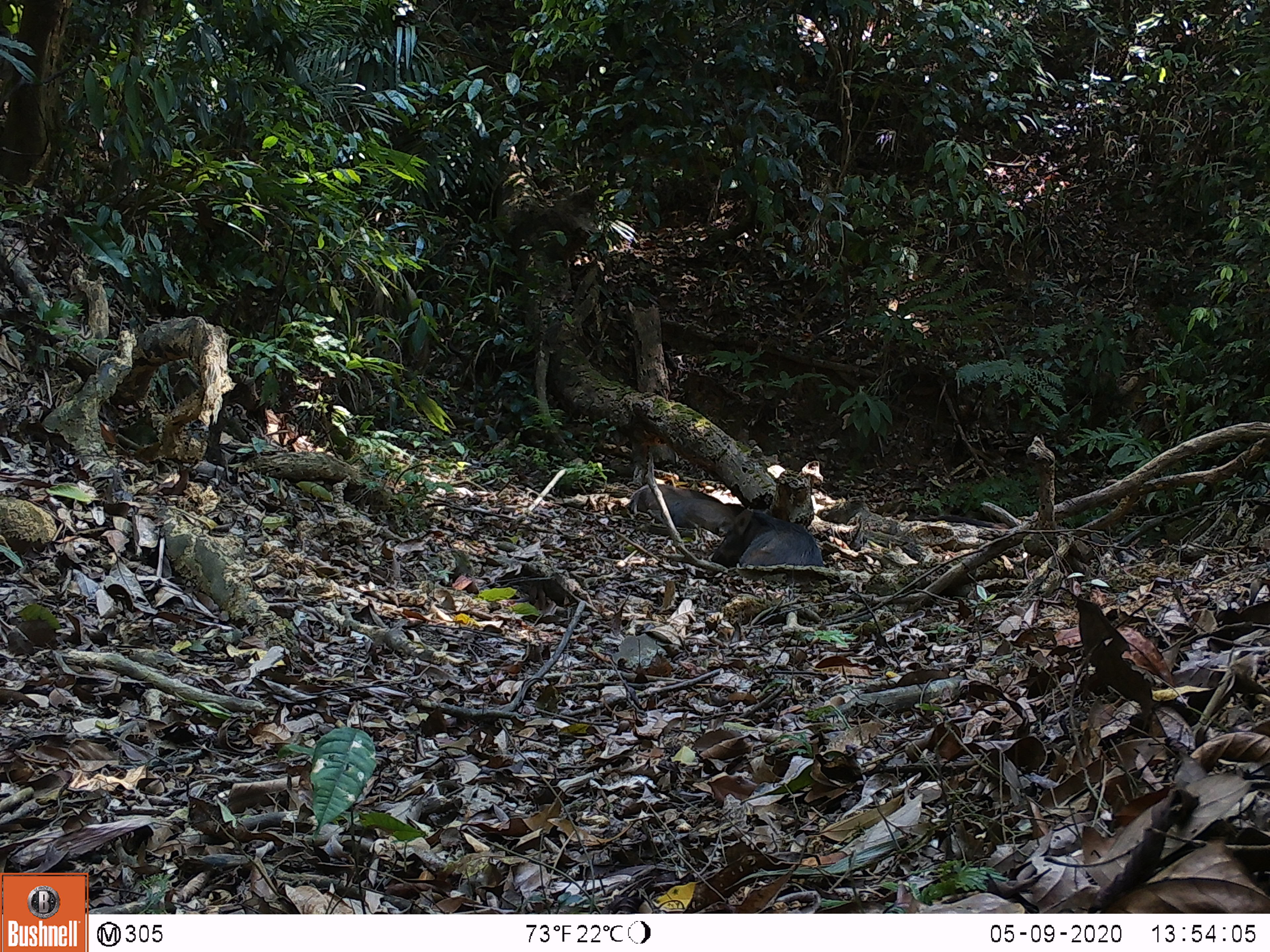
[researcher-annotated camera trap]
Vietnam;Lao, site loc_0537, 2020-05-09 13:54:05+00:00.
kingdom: Animalia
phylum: Chordata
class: Mammalia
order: Artiodactyla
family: Suidae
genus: Sus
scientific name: Sus scrofa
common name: eurasian wild pig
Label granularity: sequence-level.